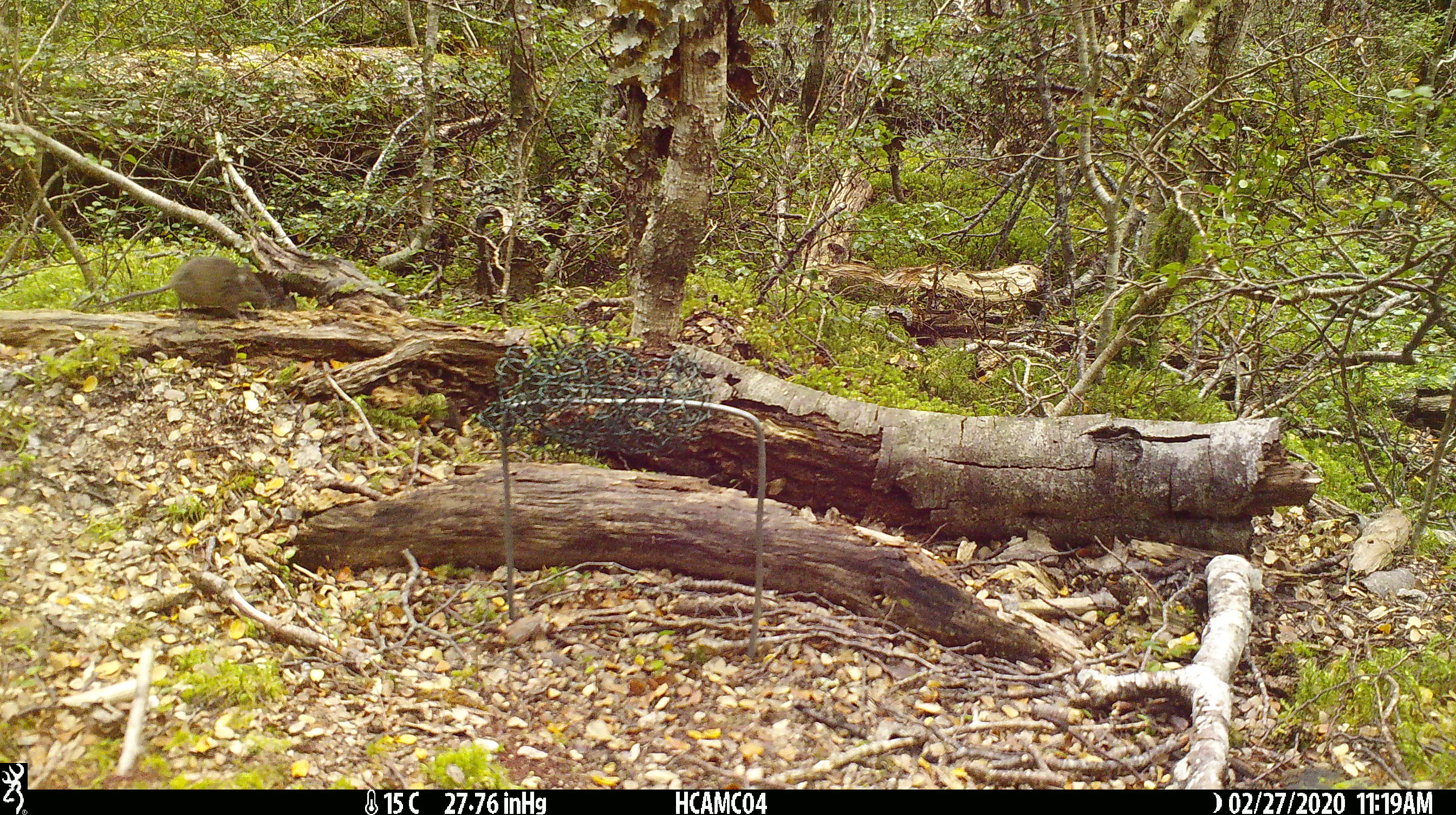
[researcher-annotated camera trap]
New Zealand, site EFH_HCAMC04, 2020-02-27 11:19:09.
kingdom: Animalia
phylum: Chordata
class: Mammalia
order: Rodentia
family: Muridae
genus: Mus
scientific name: Mus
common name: mouse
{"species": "mouse (Mus)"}